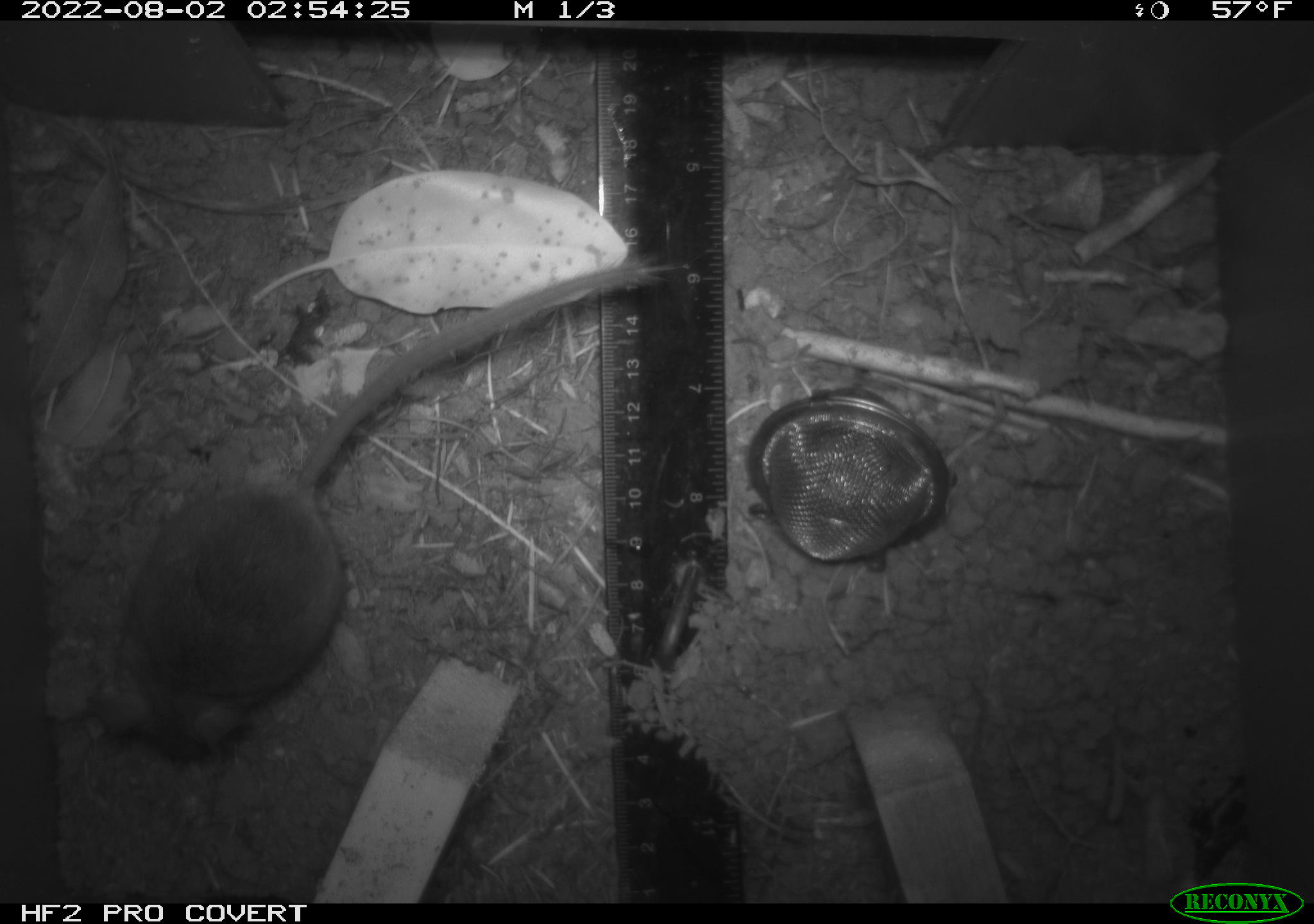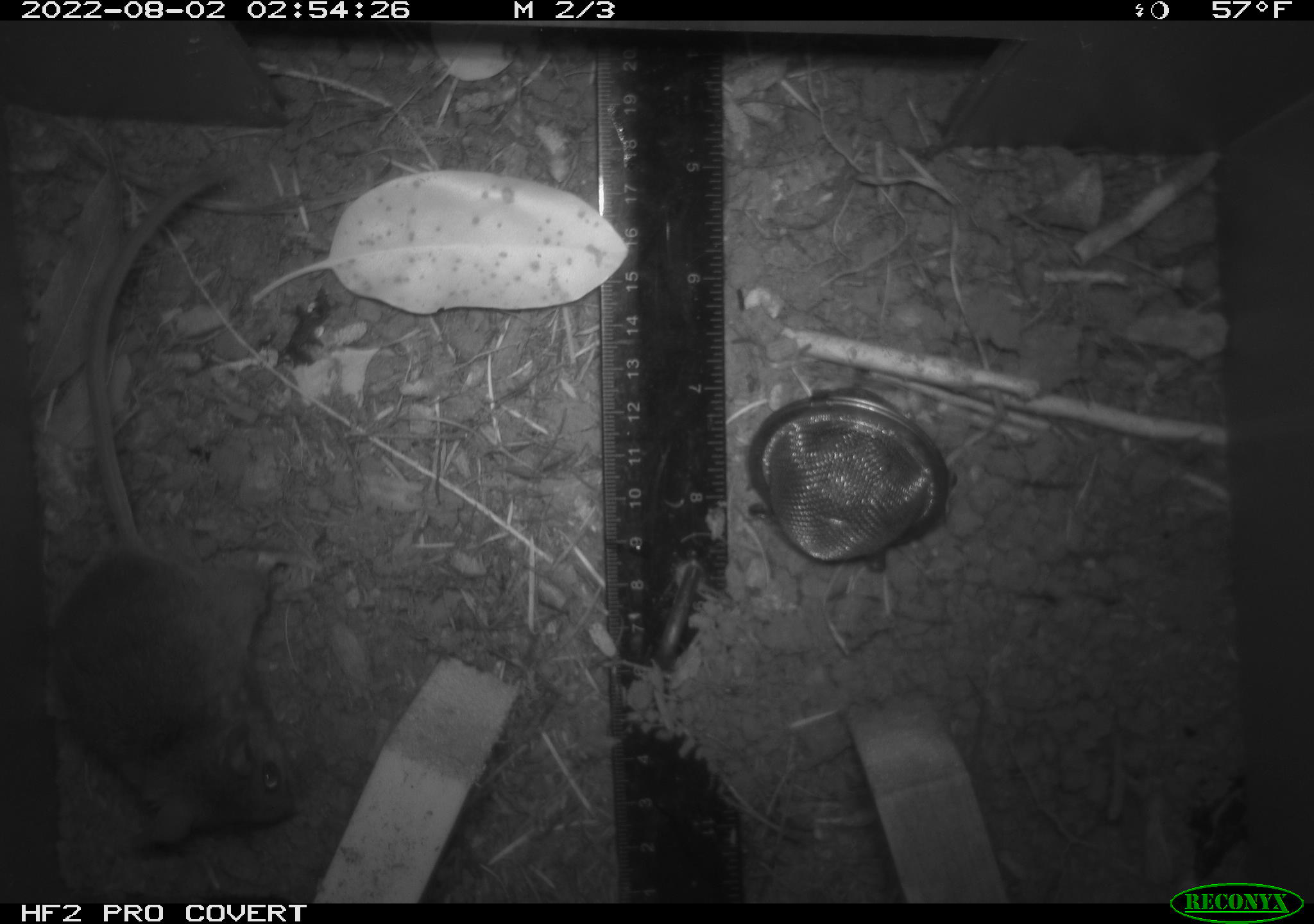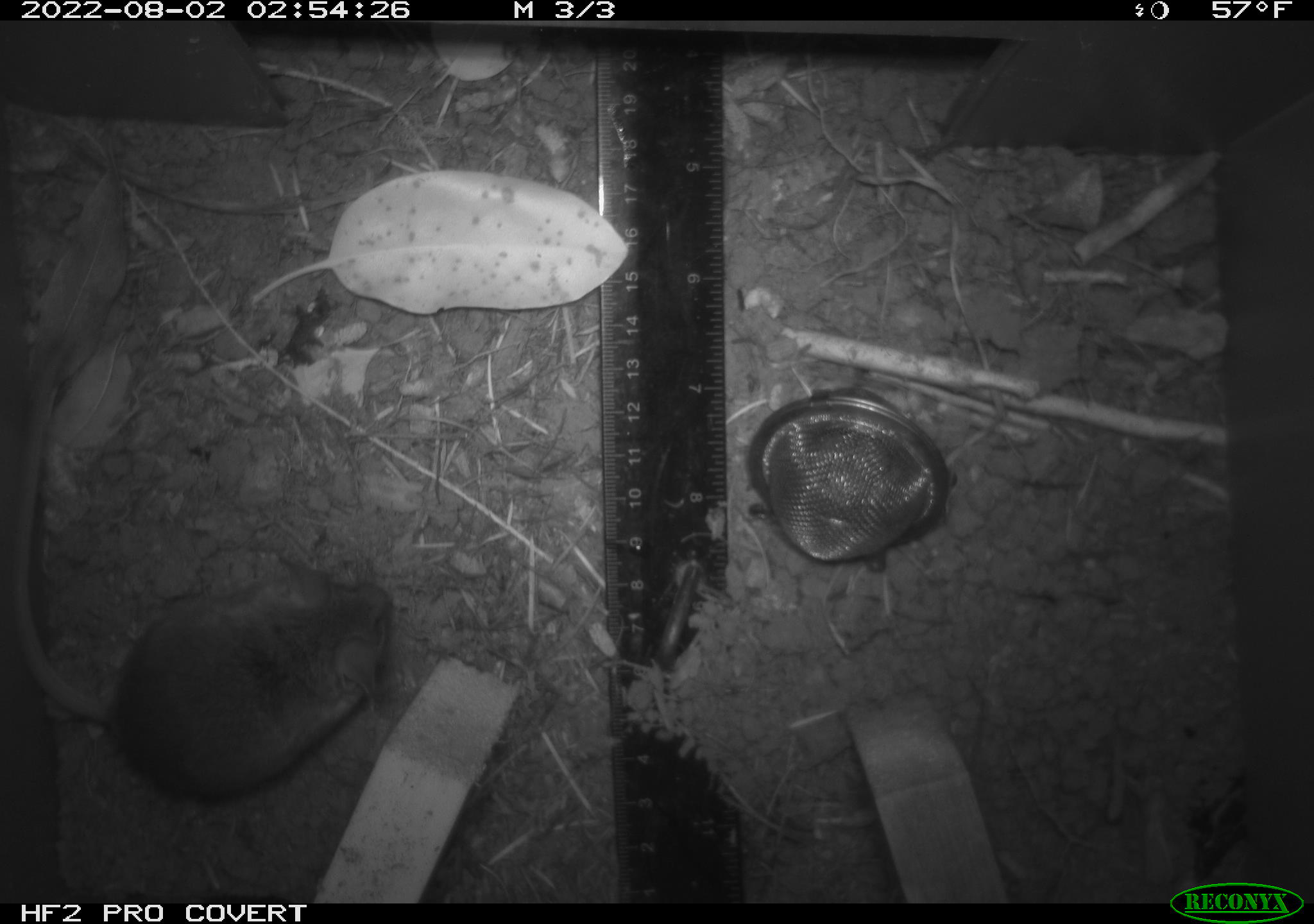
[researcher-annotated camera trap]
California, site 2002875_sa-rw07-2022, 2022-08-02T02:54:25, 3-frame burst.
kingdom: Animalia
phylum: Chordata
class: Mammalia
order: Rodentia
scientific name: Rodentia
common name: mouse species